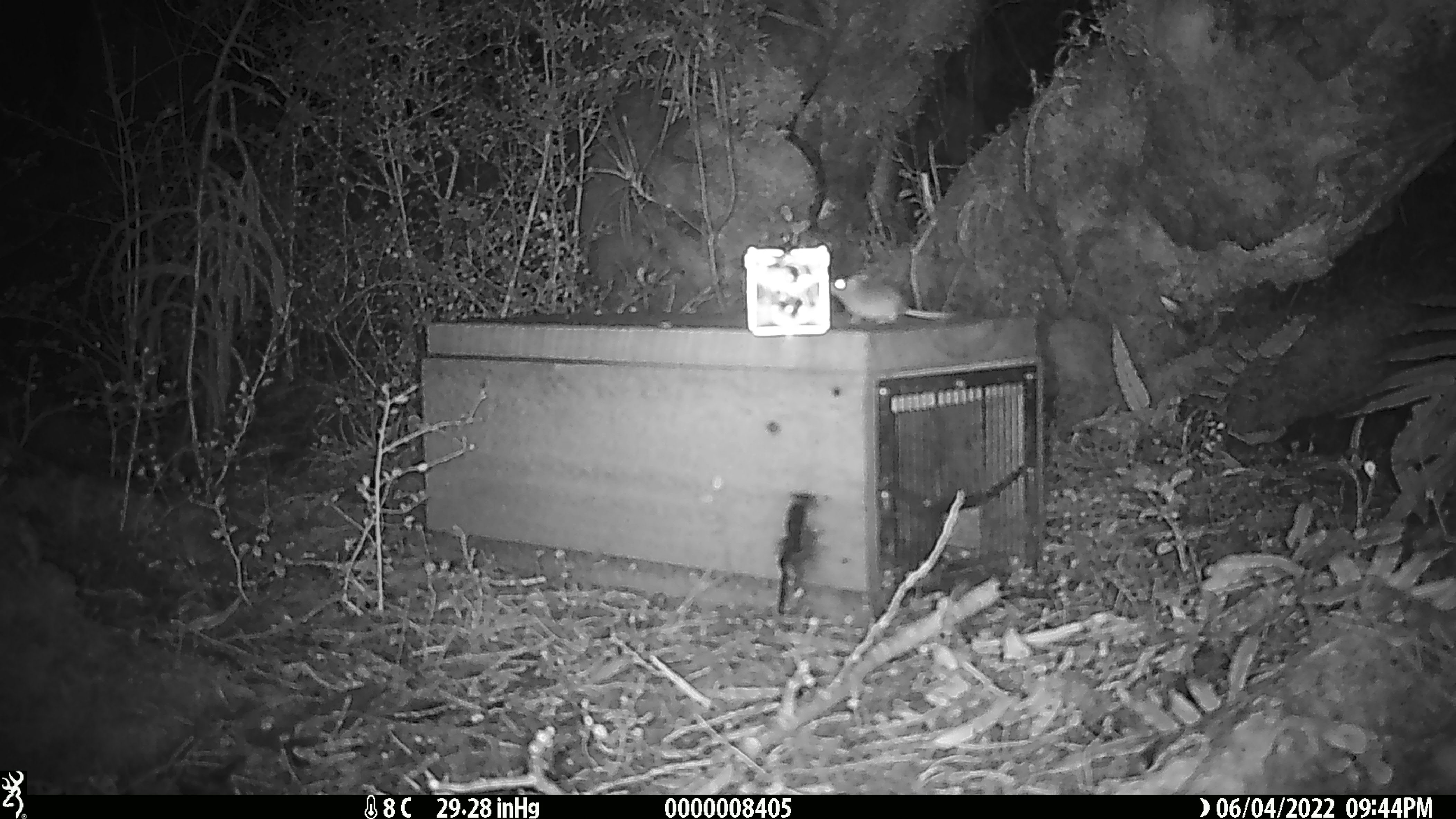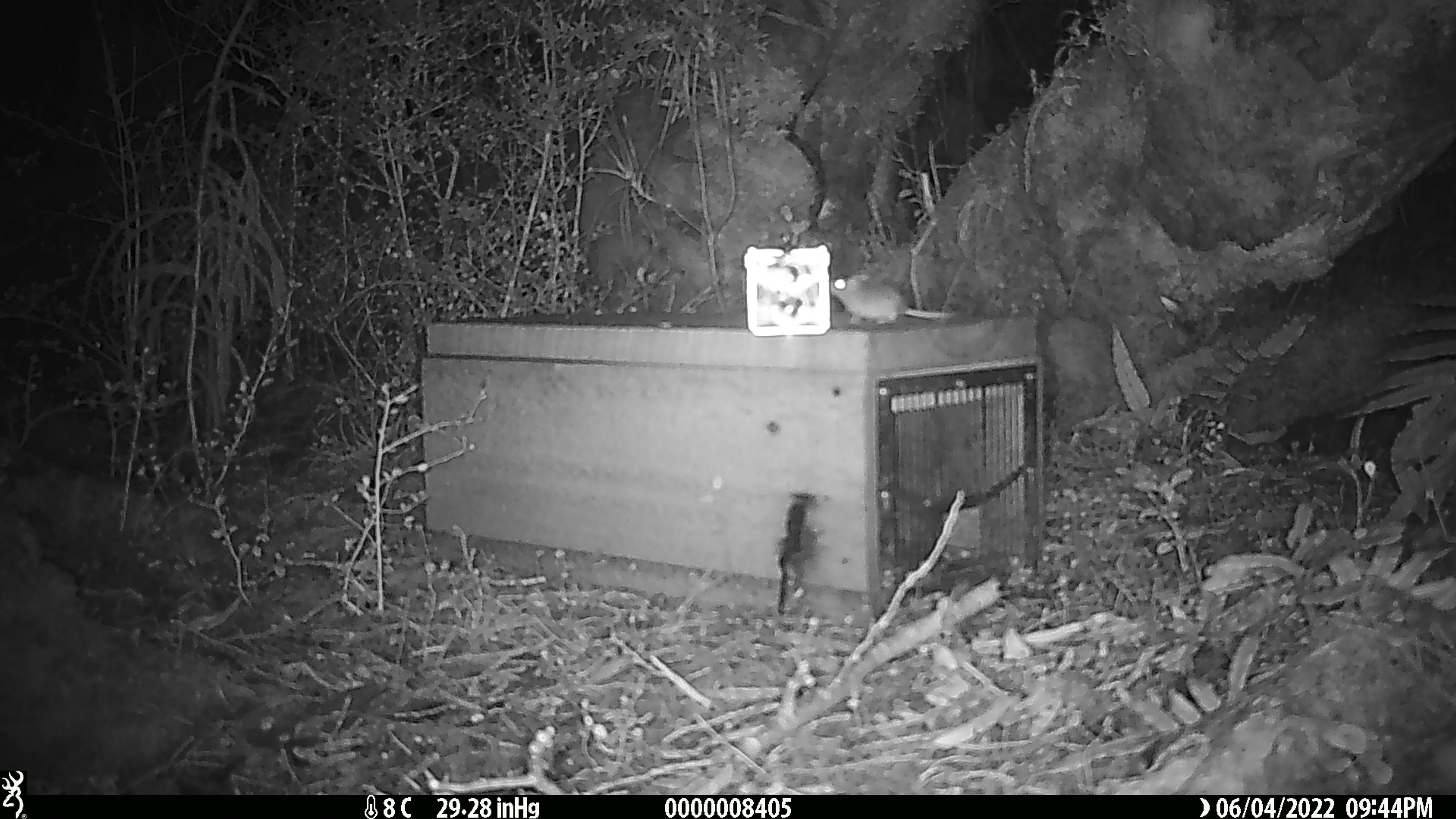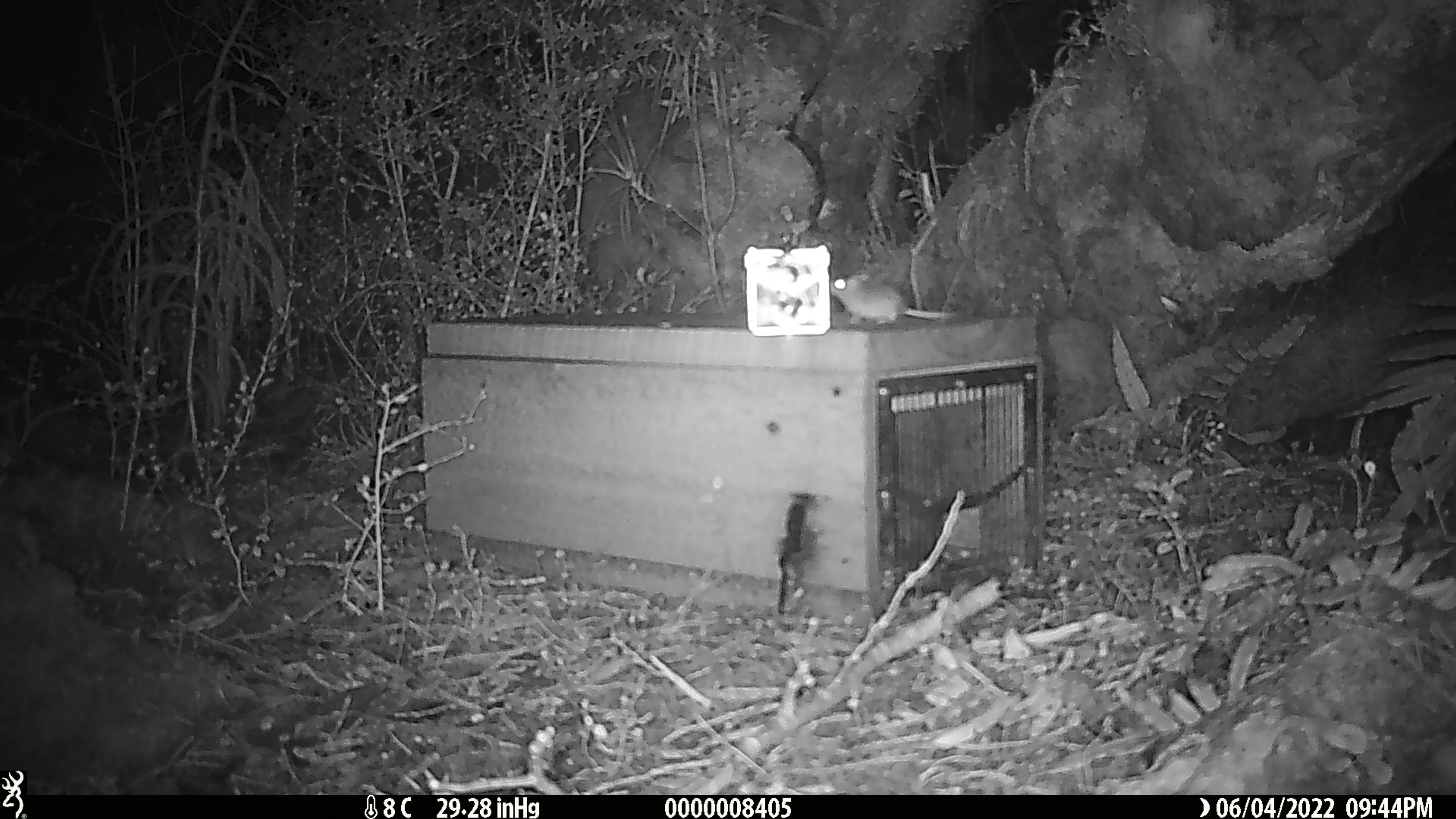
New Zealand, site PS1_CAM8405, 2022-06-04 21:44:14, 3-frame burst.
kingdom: Animalia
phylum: Chordata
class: Mammalia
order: Rodentia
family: Muridae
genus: Mus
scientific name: Mus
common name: mouse